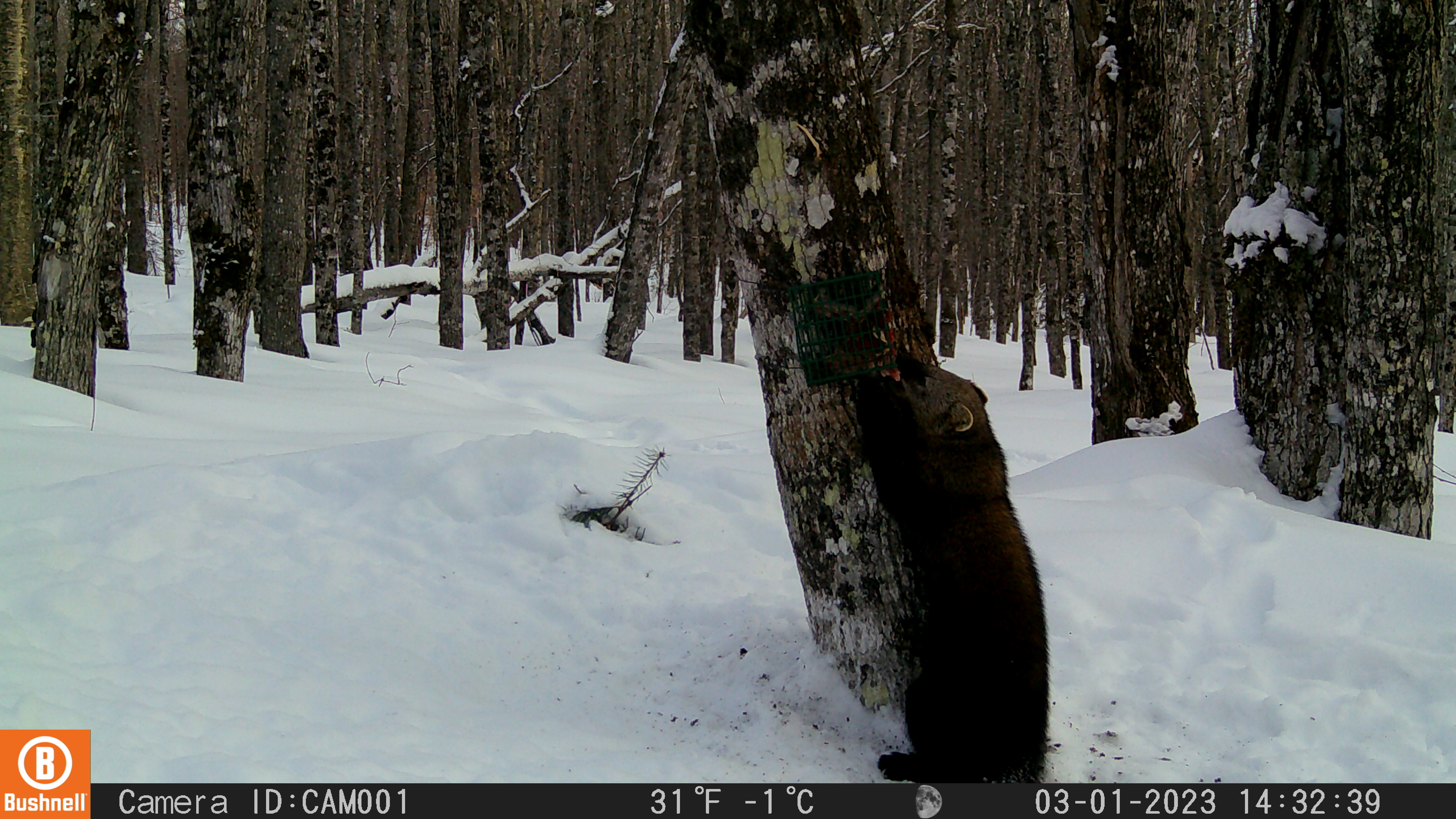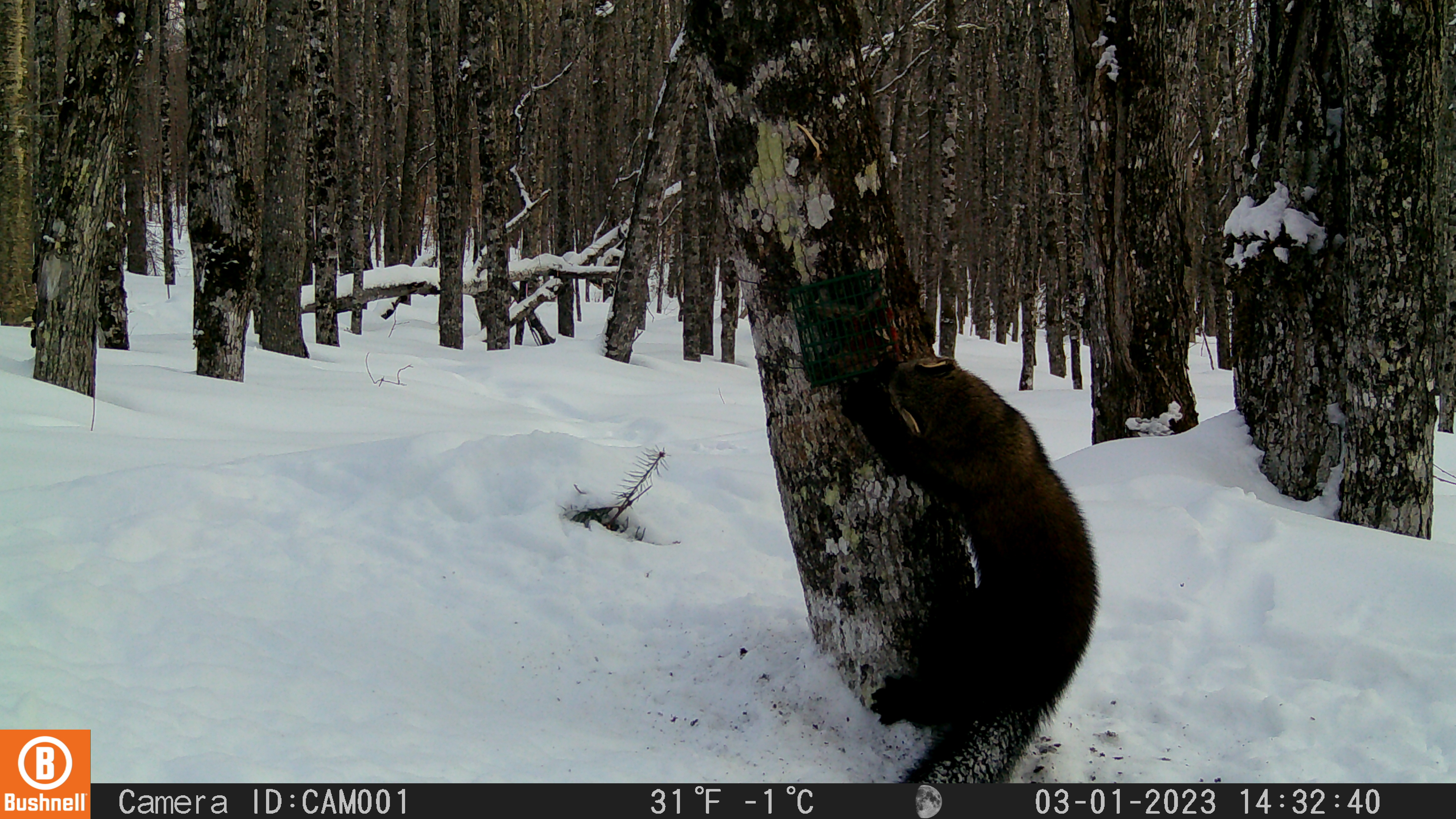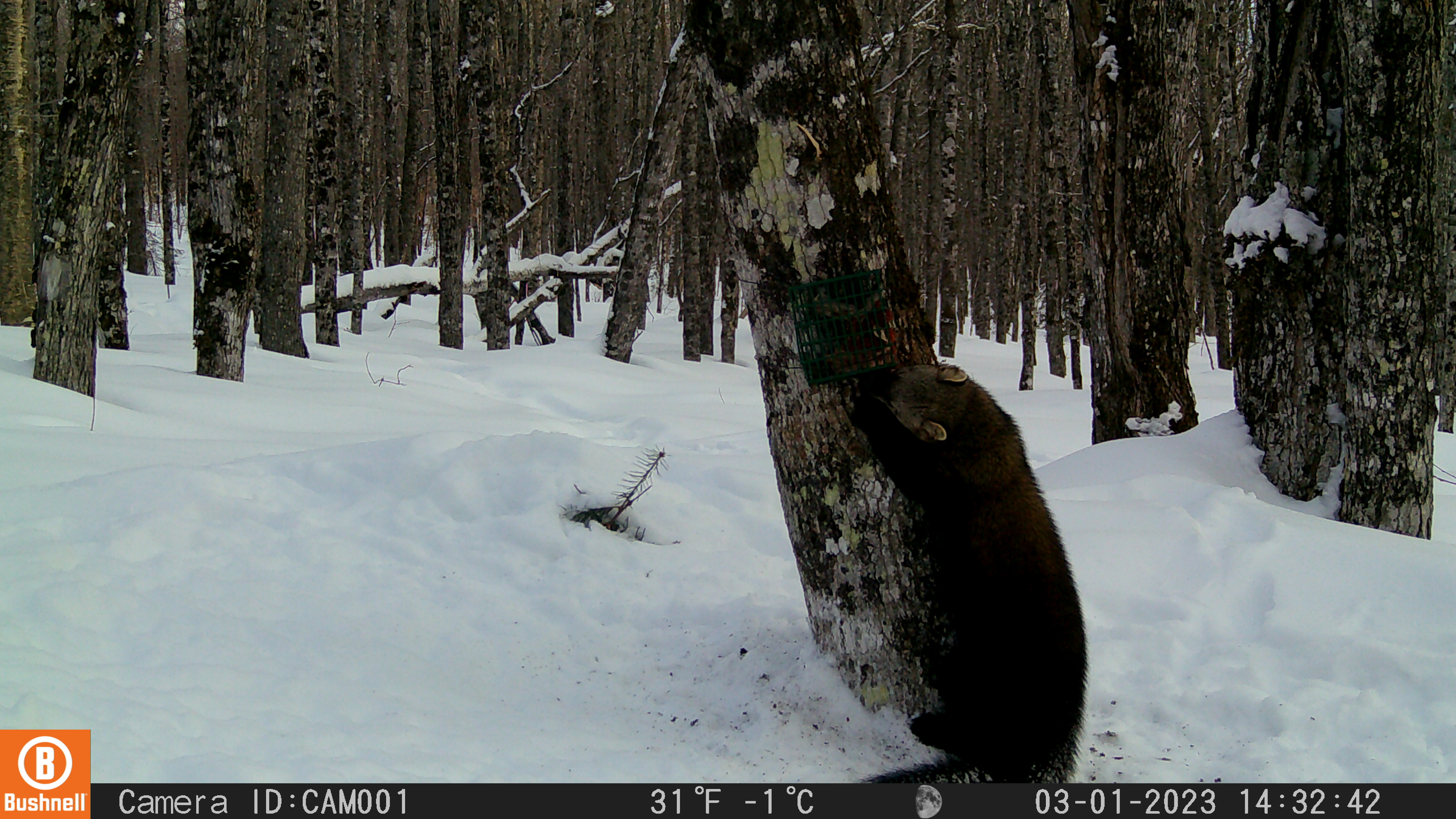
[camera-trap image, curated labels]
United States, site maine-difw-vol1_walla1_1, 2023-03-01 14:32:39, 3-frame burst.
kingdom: Animalia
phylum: Chordata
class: Mammalia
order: Carnivora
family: Mustelidae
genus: Pekania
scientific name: Pekania pennanti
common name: fisher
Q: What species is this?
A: Fisher (Pekania pennanti).